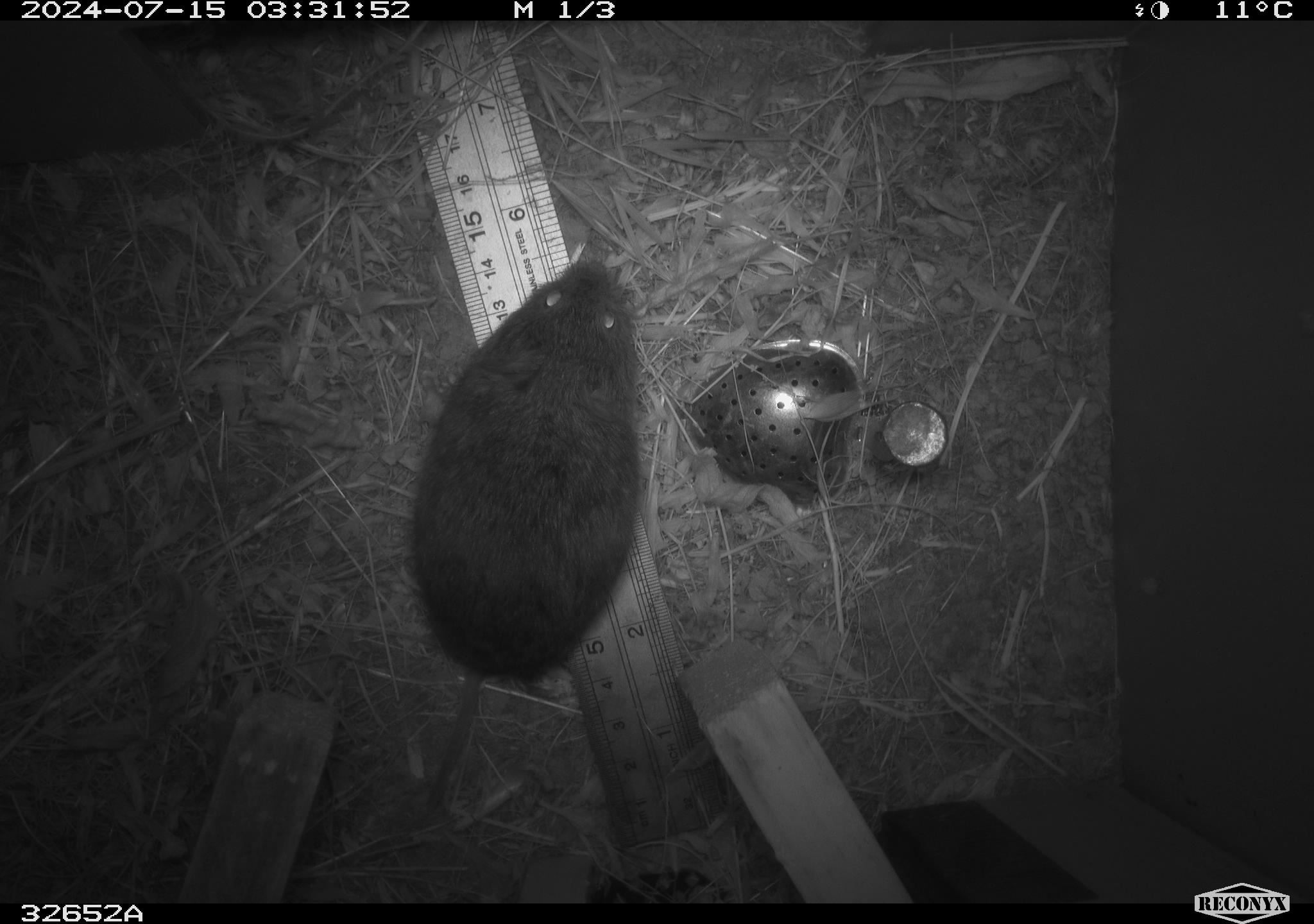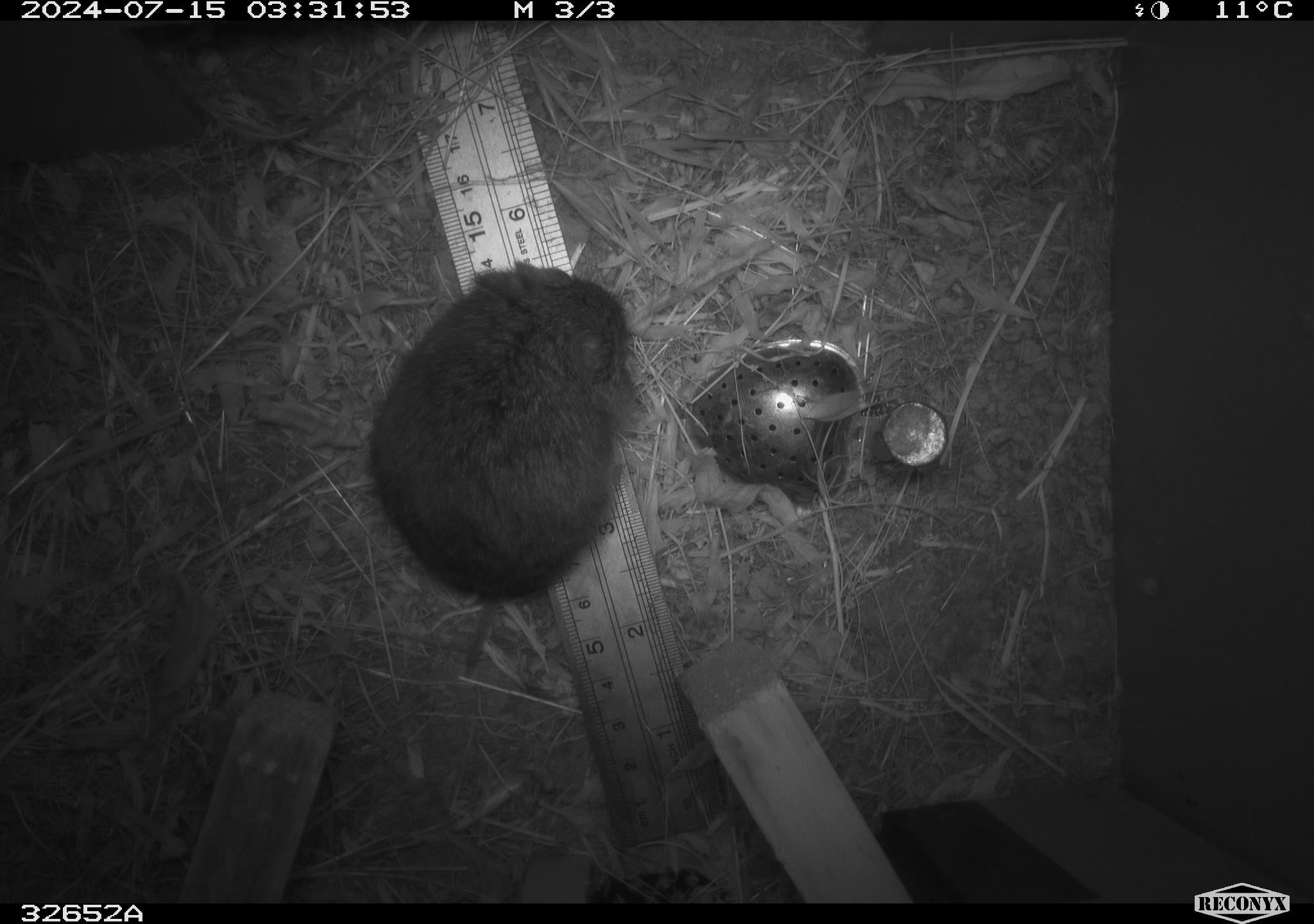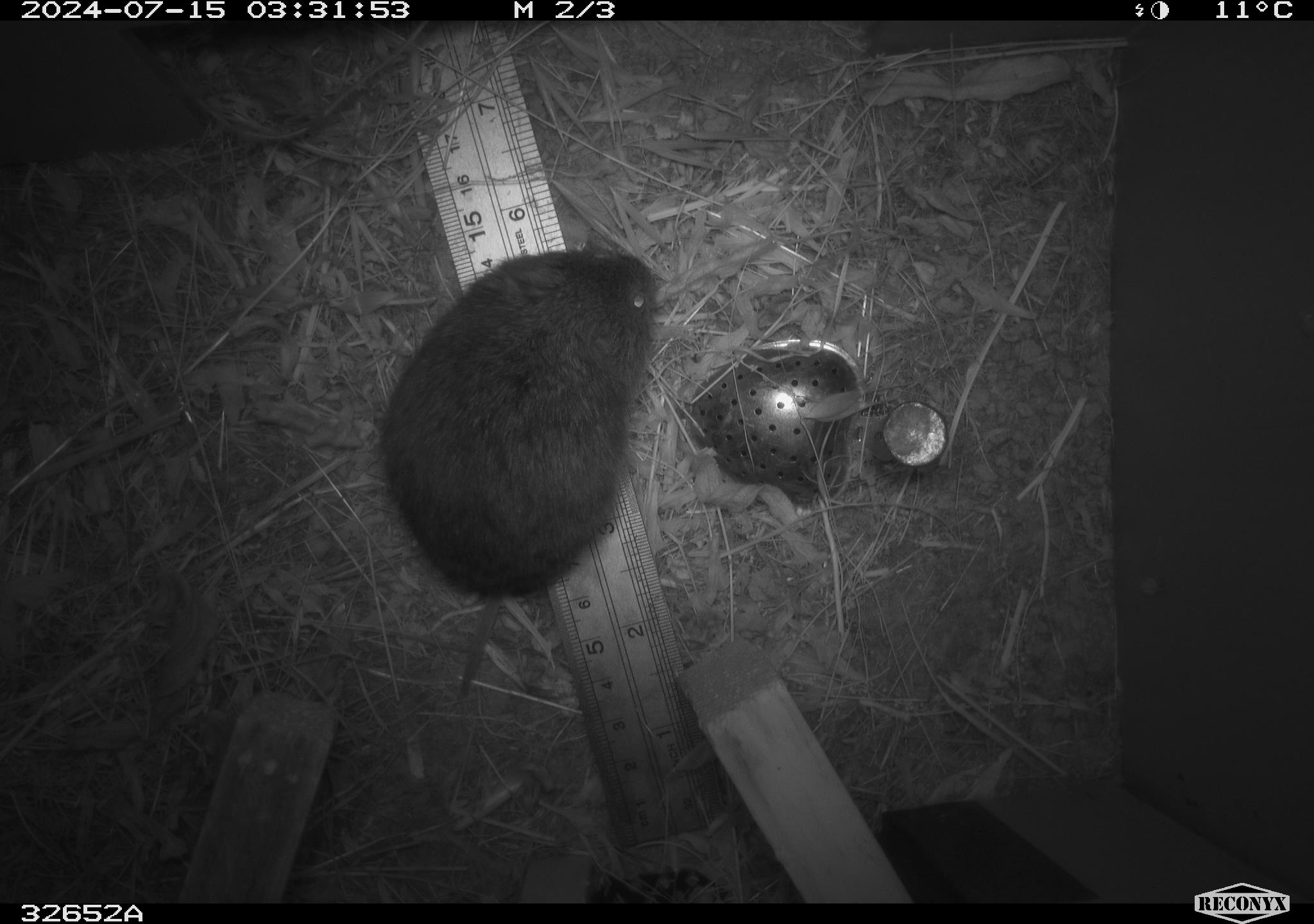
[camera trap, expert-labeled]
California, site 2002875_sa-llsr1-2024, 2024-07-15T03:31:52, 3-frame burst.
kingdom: Animalia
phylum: Chordata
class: Mammalia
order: Rodentia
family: Cricetidae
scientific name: Arvicolinae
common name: voles, lemmings, and muskrats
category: arvicolinae subfamily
Arvicolinae subfamily (voles, lemmings, and muskrats) (Arvicolinae).